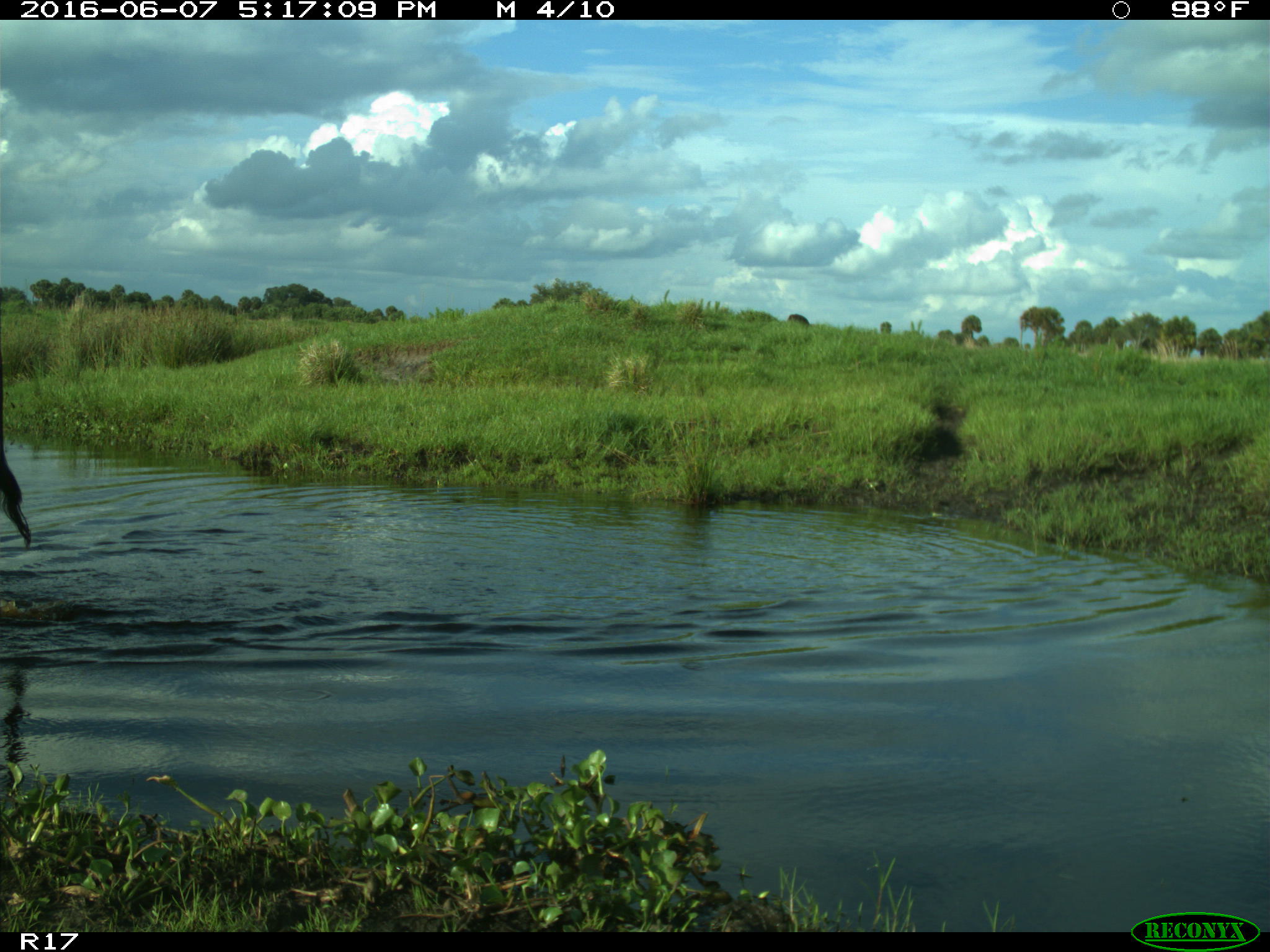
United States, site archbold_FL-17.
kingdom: Animalia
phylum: Chordata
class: Mammalia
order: Artiodactyla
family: Bovidae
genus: Bos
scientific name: Bos taurus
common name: domestic cow